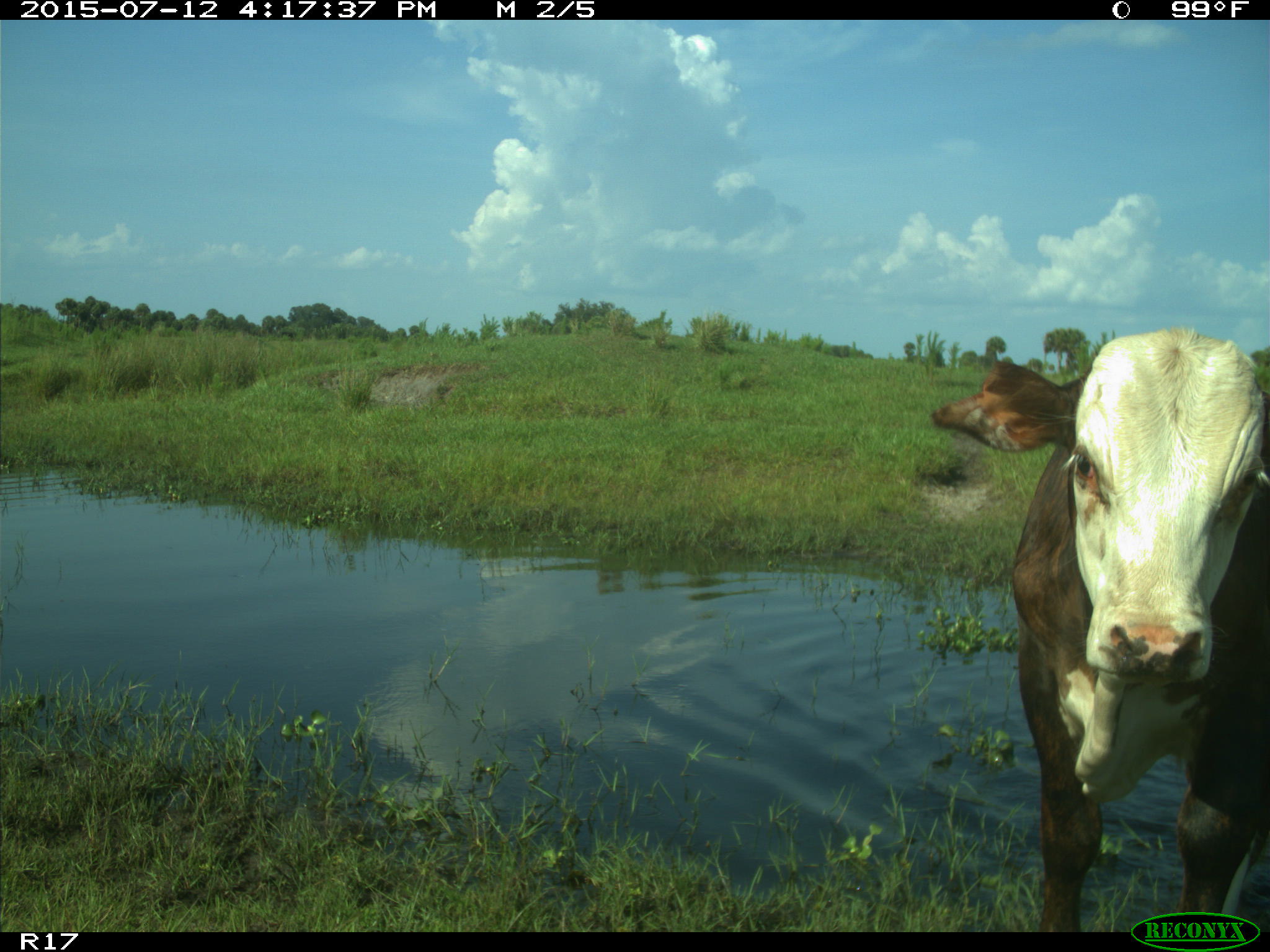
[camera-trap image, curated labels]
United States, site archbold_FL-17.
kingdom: Animalia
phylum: Chordata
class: Mammalia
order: Artiodactyla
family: Bovidae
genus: Bos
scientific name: Bos taurus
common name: domestic cow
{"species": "Bos taurus (domestic cow)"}